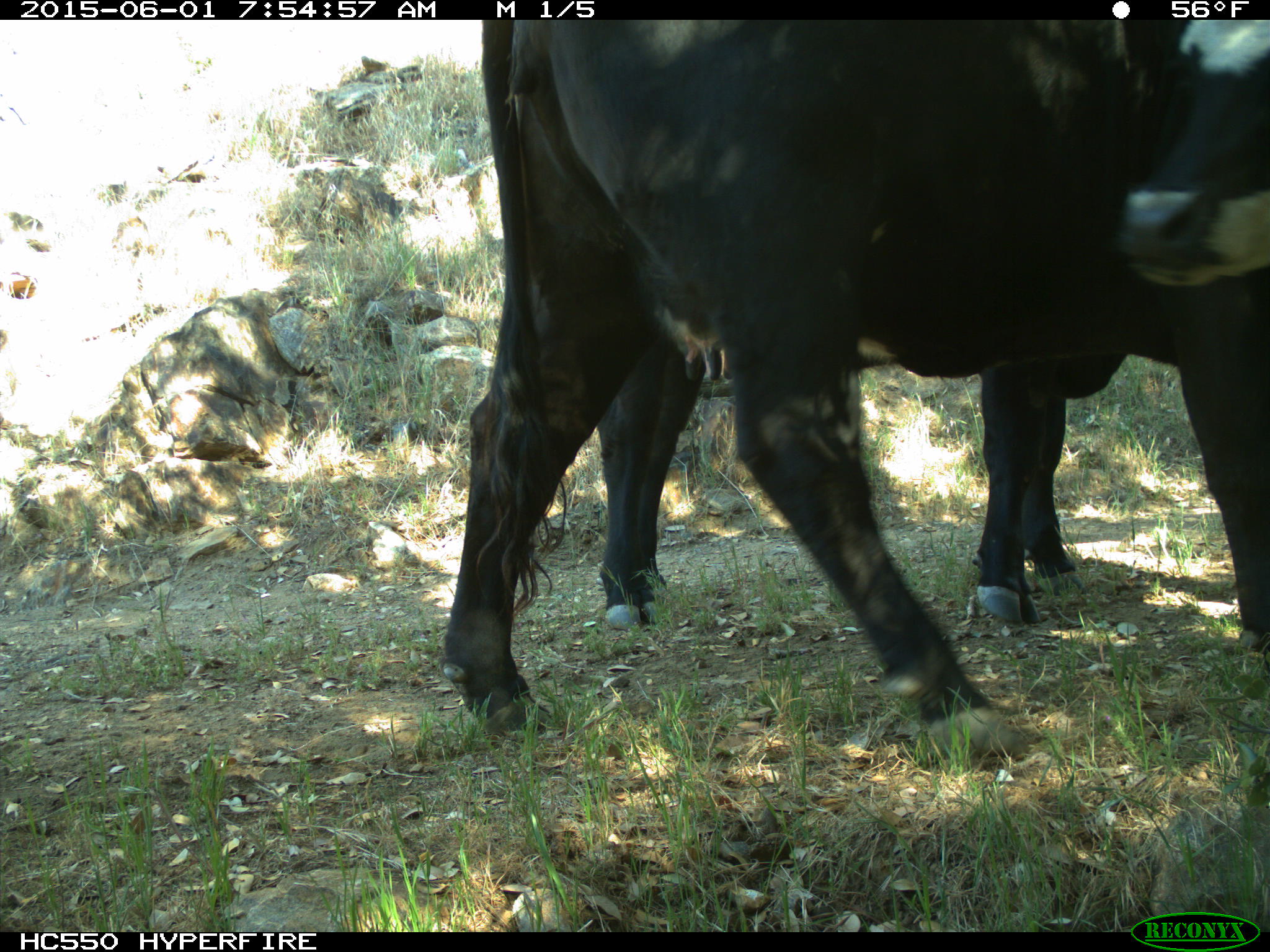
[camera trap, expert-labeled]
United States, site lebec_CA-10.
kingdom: Animalia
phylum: Chordata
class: Mammalia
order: Artiodactyla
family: Bovidae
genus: Bos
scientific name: Bos taurus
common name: domestic cow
Bos taurus (domestic cow).